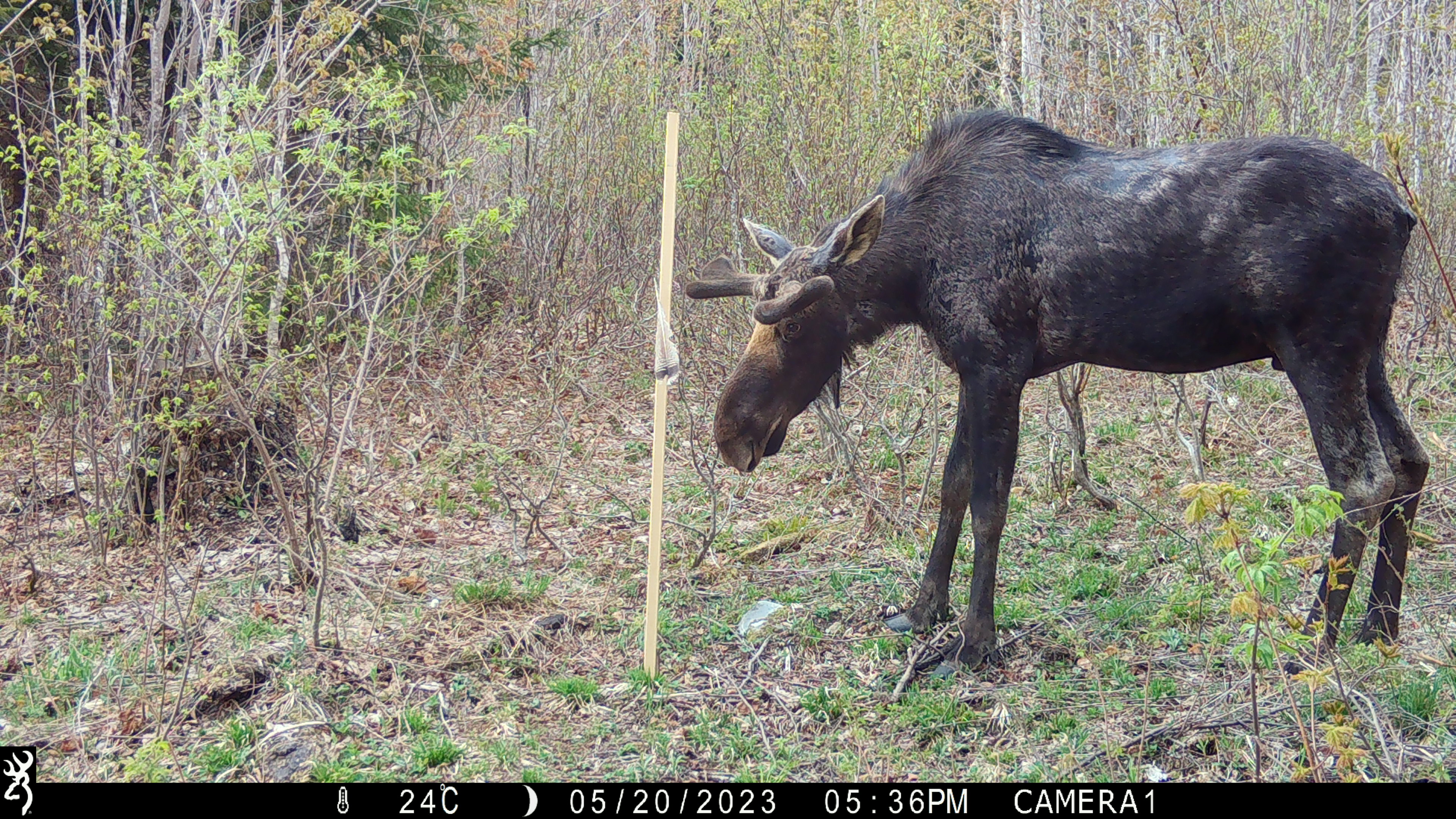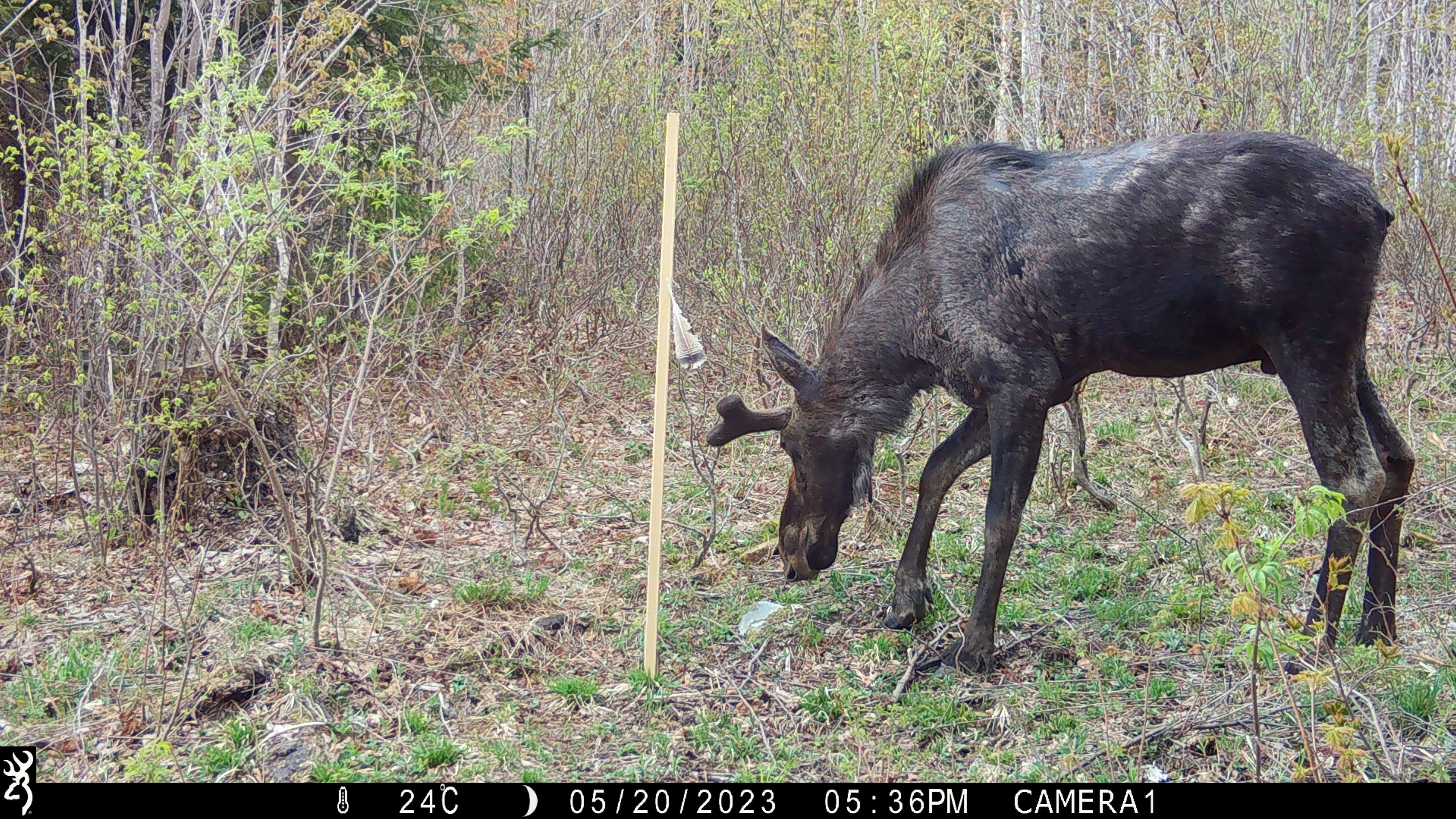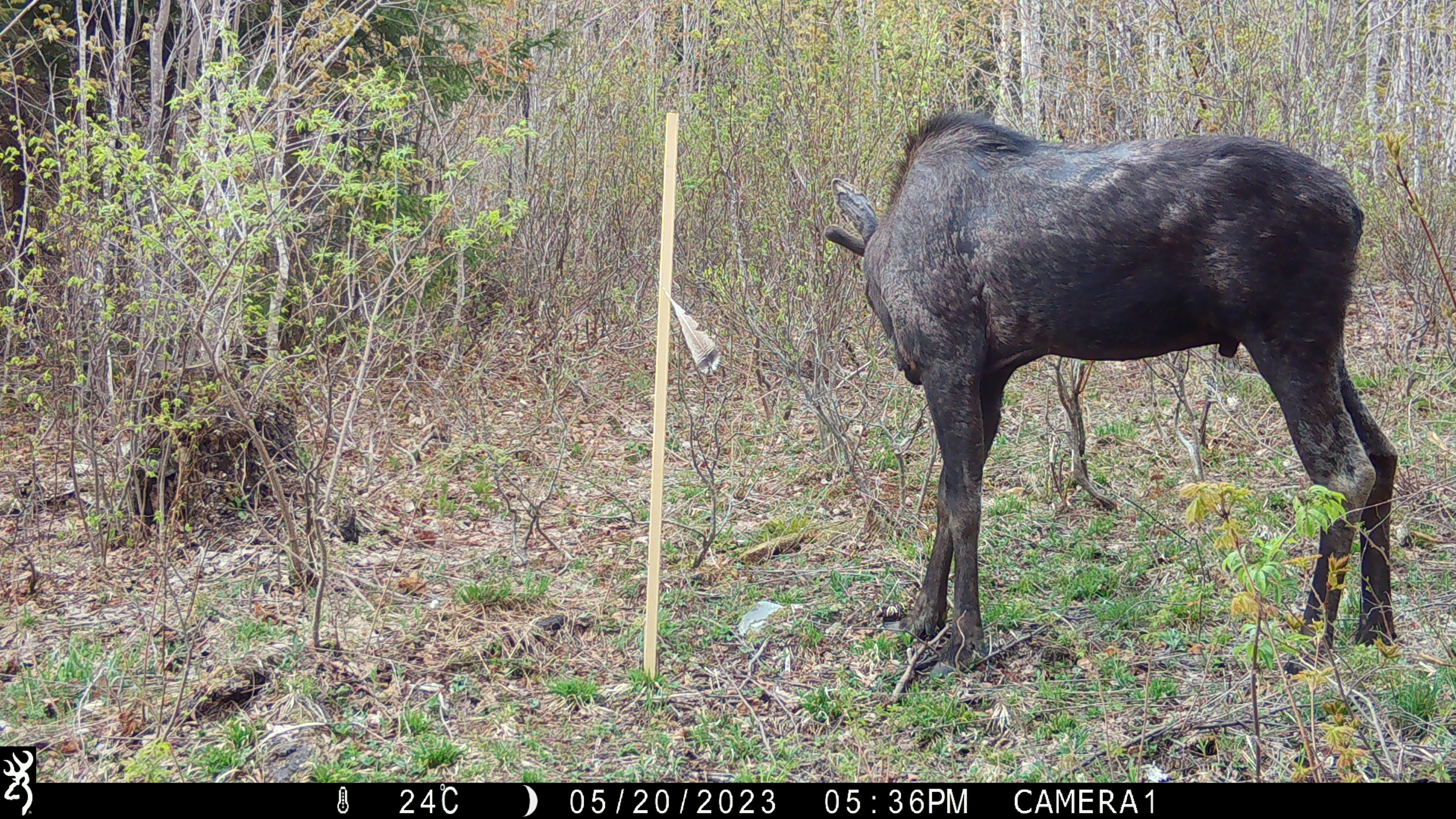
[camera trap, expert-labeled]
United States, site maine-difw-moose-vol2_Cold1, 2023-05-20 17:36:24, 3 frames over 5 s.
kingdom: Animalia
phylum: Chordata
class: Mammalia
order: Artiodactyla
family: Cervidae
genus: Alces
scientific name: Alces alces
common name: moose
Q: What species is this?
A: Moose (Alces alces).